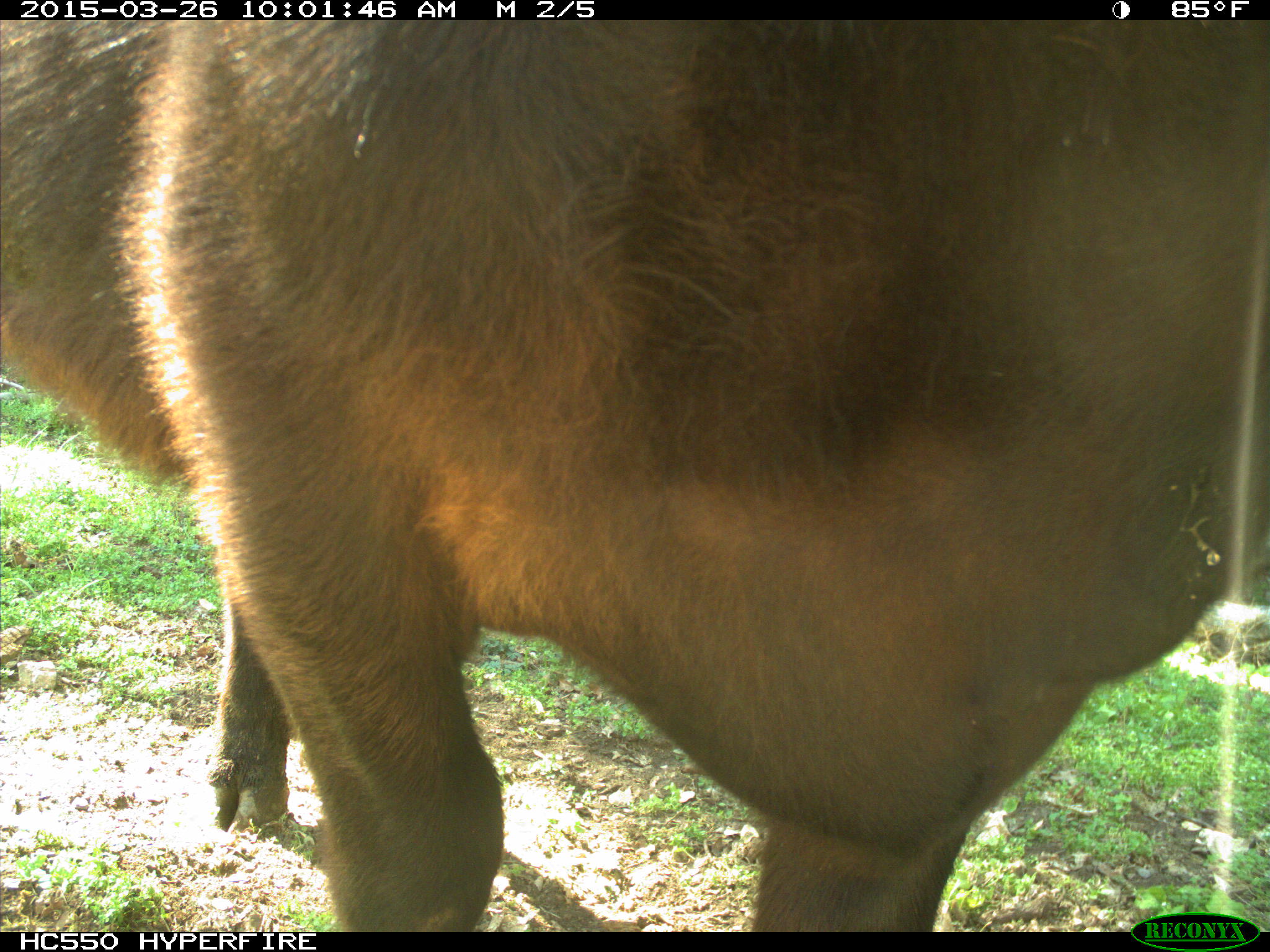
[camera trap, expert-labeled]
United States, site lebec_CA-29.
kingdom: Animalia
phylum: Chordata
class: Mammalia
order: Artiodactyla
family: Bovidae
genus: Bos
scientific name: Bos taurus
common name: domestic cow